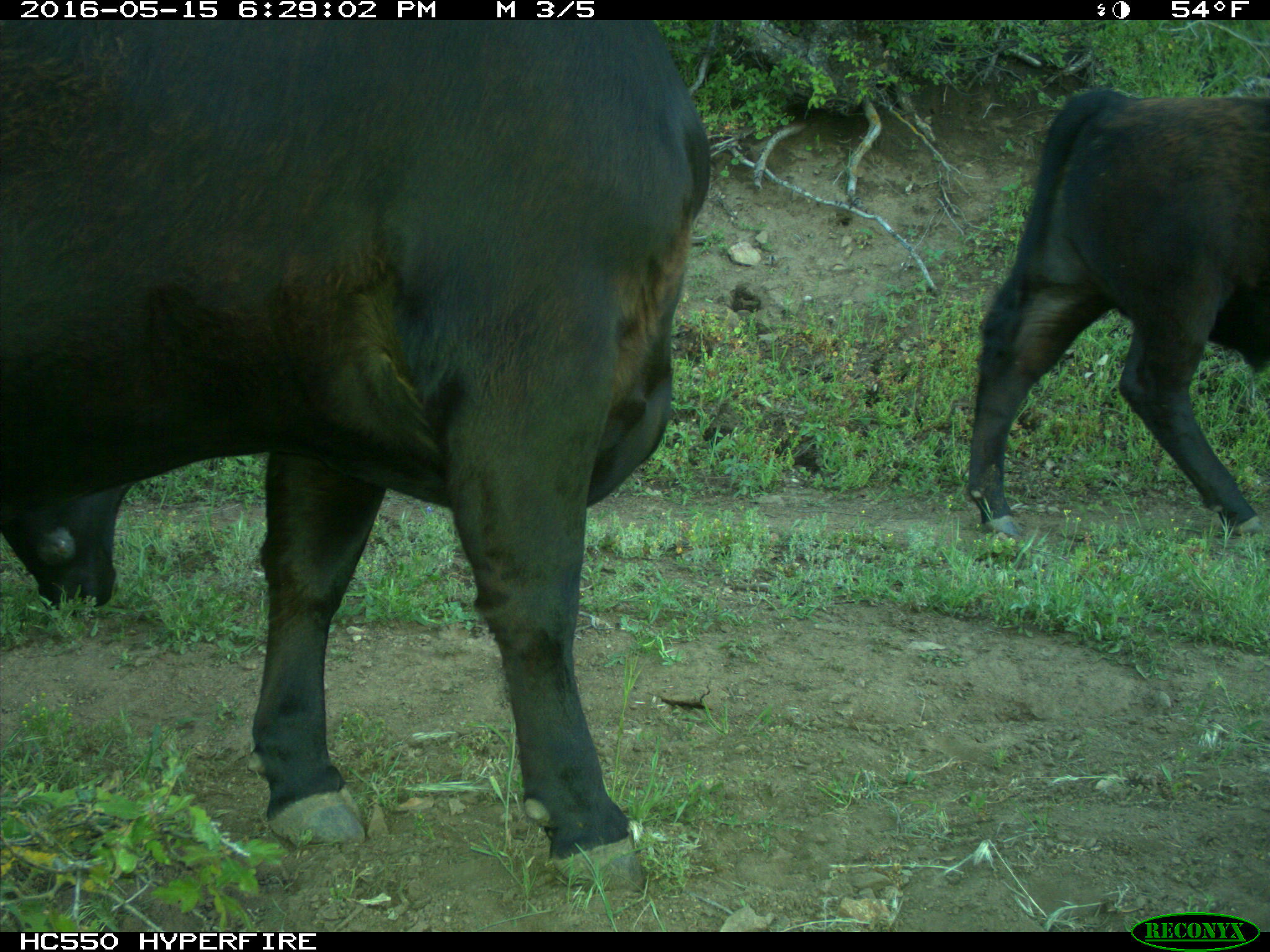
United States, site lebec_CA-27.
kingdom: Animalia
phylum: Chordata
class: Mammalia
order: Artiodactyla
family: Bovidae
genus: Bos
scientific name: Bos taurus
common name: domestic cow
Bos taurus (domestic cow).